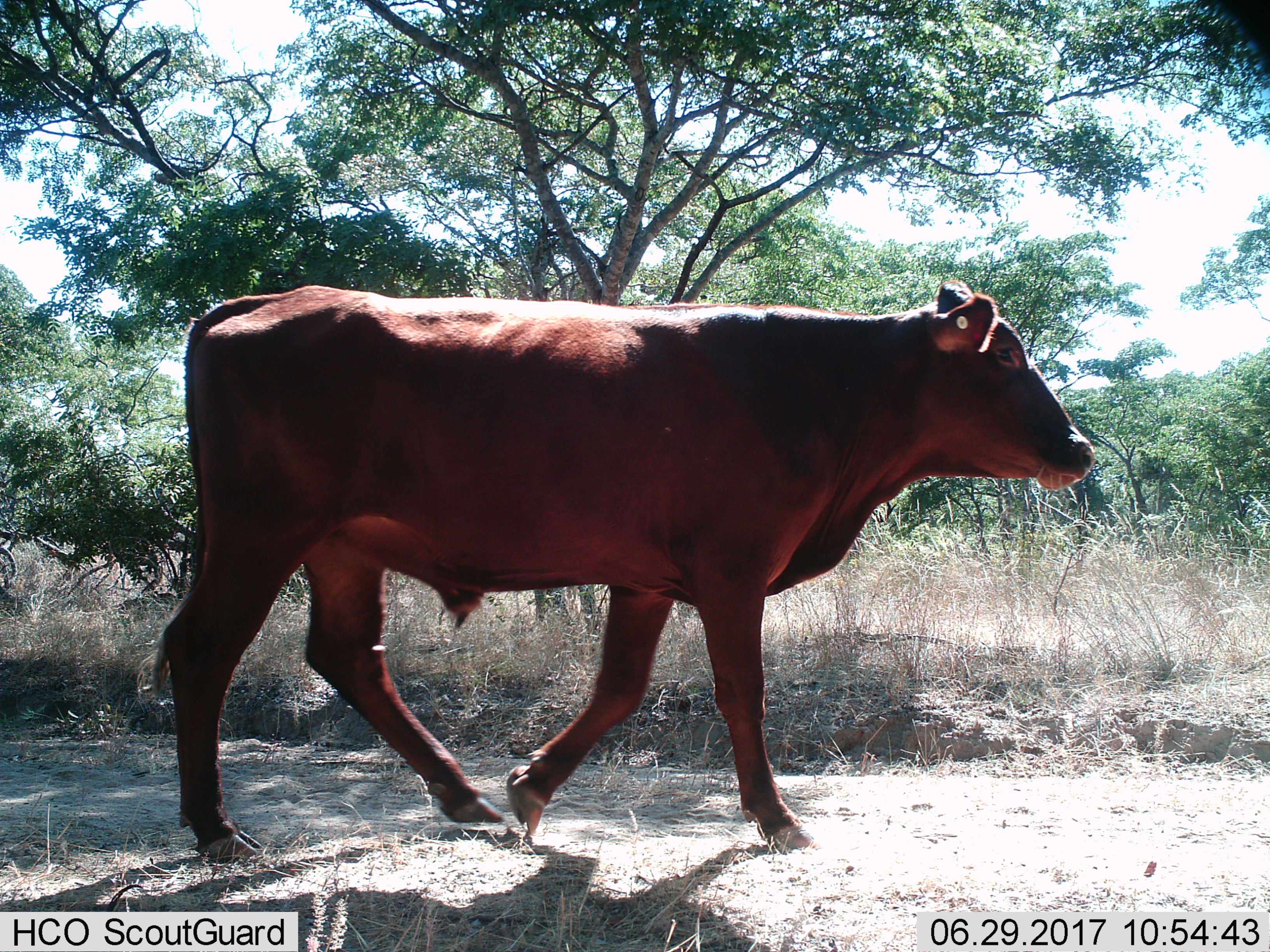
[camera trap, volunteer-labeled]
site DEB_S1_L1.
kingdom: Animalia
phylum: Chordata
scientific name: Vertebrata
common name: domestic animal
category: domesticanimal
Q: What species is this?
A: Domesticanimal (domestic animal) (Vertebrata).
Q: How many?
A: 1.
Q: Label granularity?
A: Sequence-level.